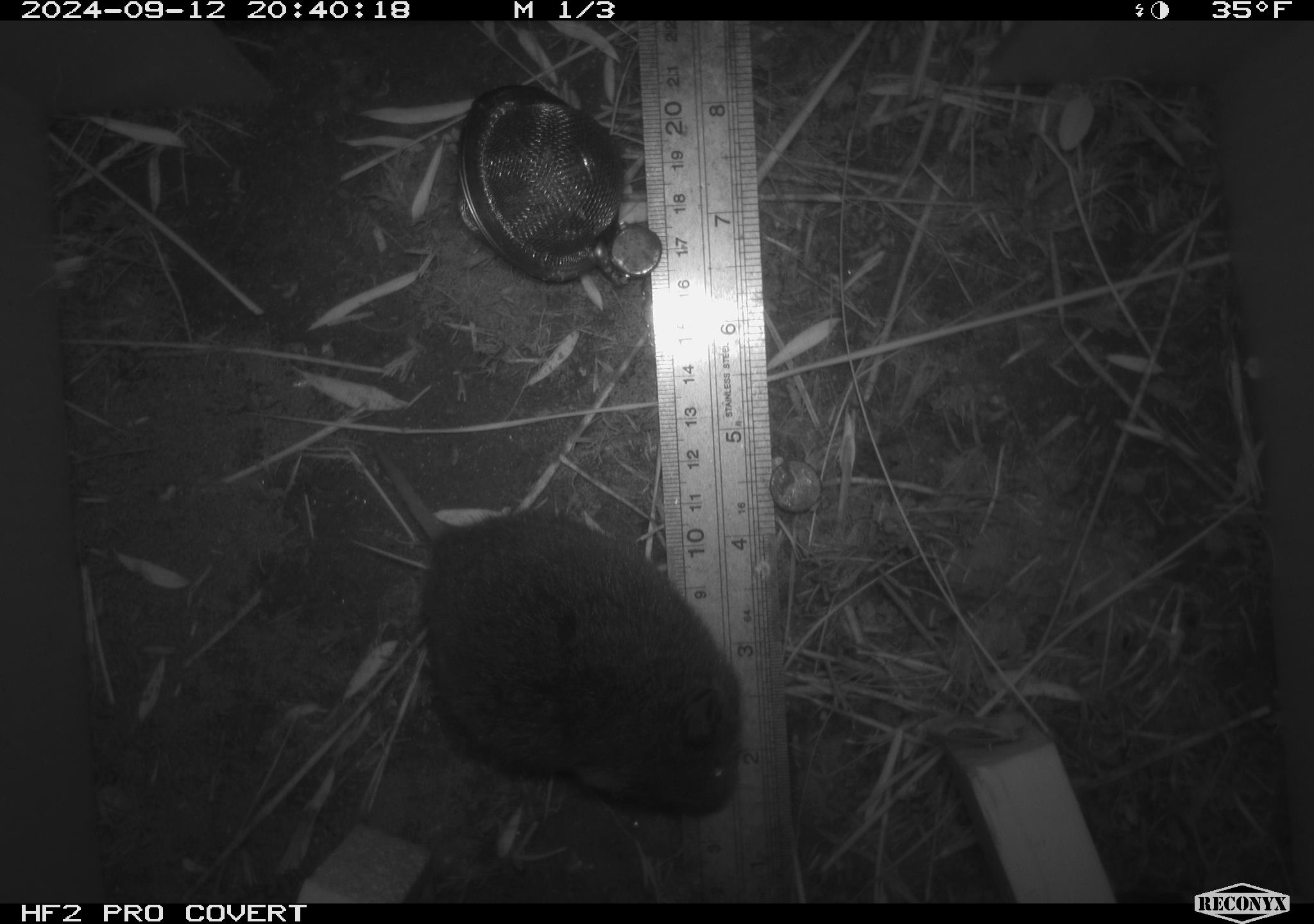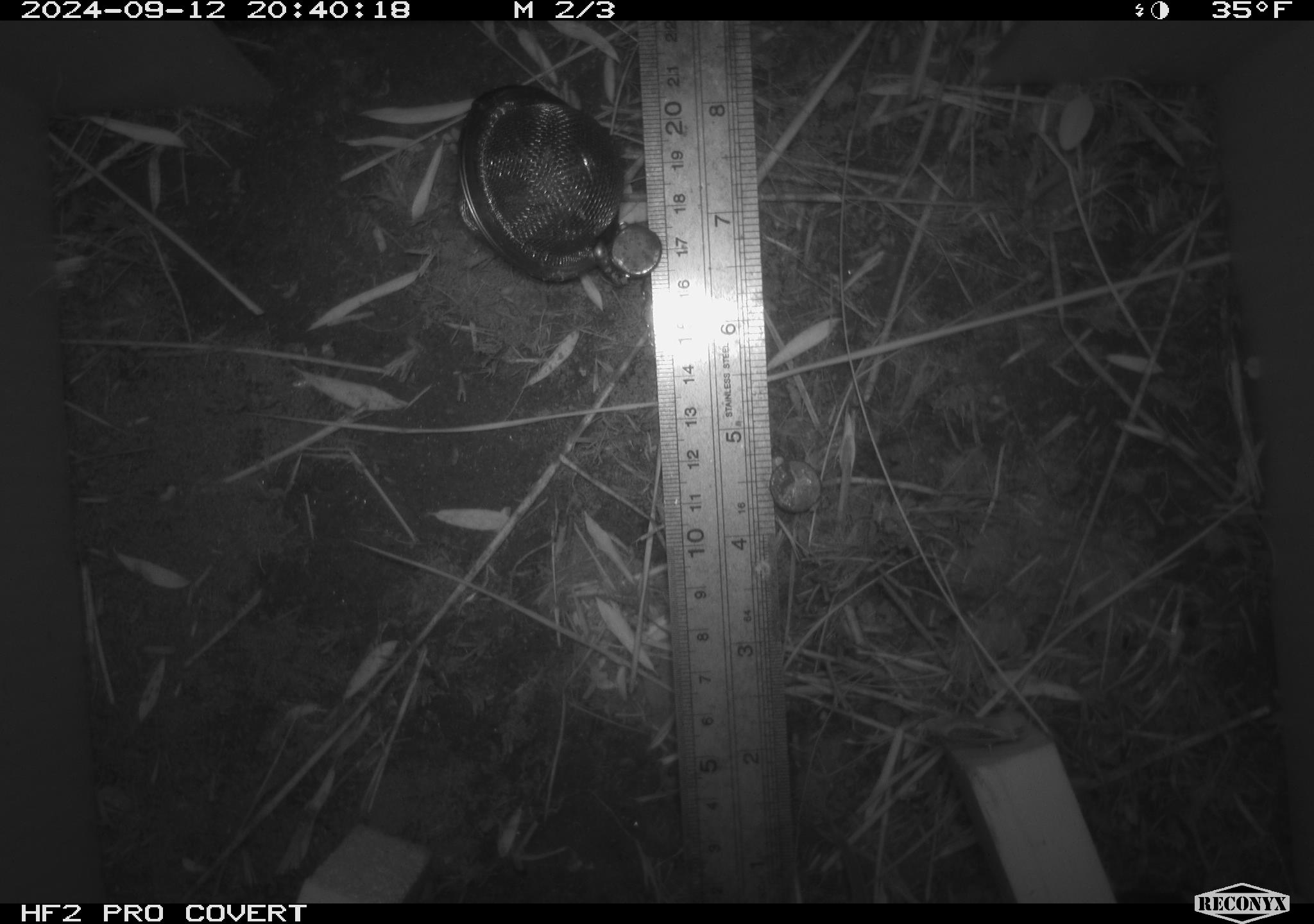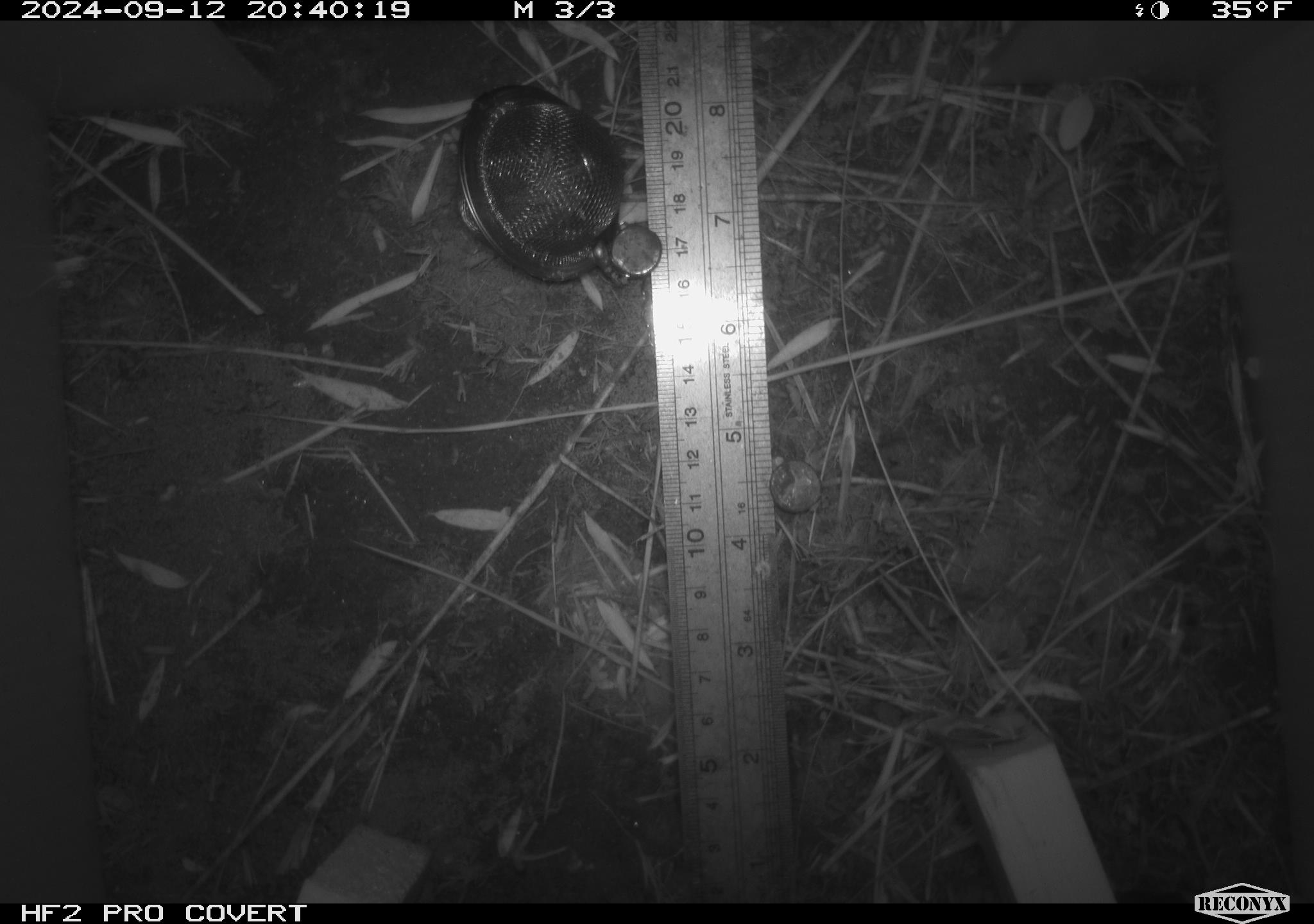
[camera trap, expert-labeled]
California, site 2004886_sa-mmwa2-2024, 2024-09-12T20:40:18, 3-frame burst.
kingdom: Animalia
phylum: Chordata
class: Mammalia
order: Rodentia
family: Cricetidae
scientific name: Arvicolinae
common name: voles, lemmings, and muskrats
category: arvicolinae subfamily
Arvicolinae subfamily (voles, lemmings, and muskrats) (Arvicolinae).